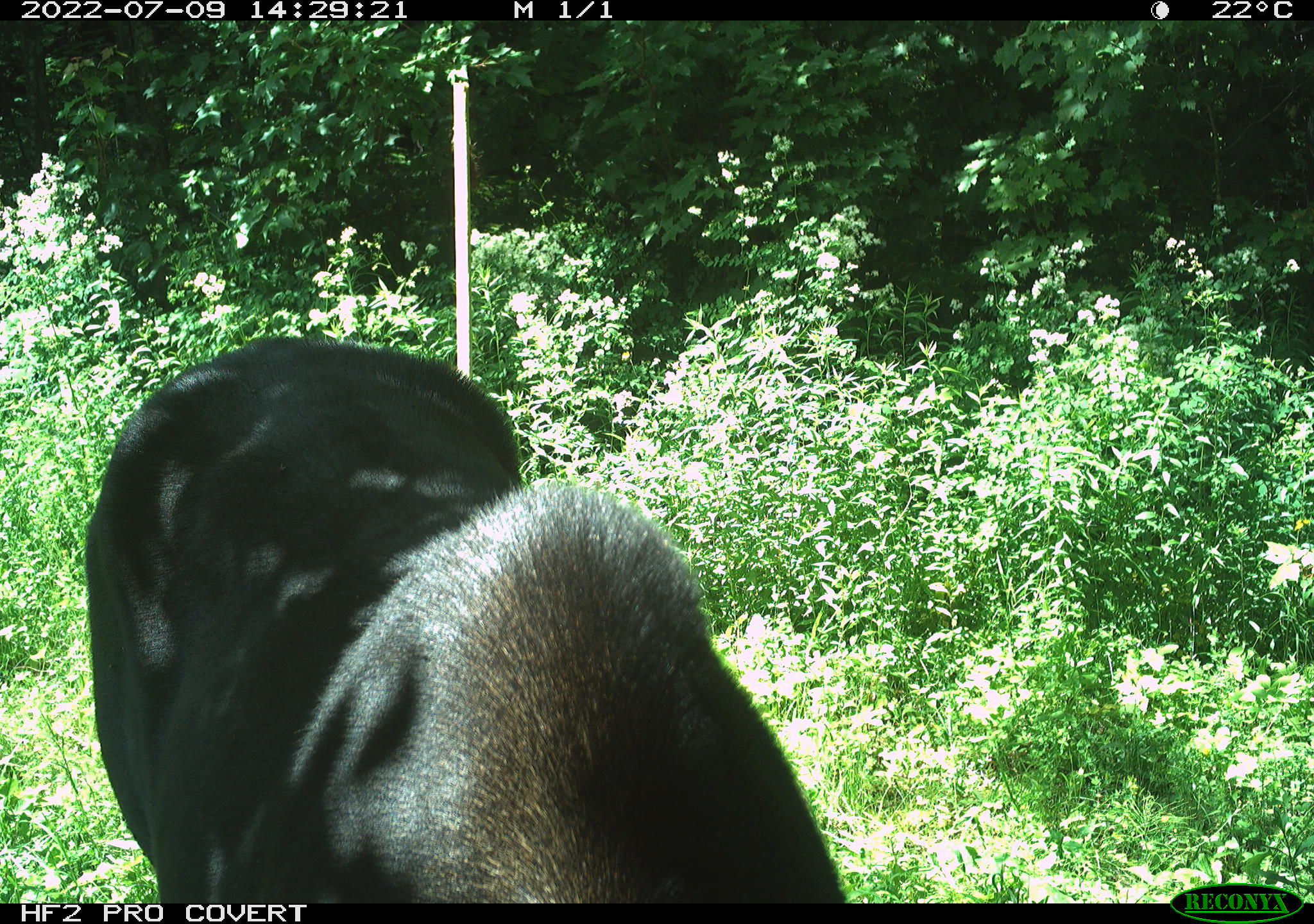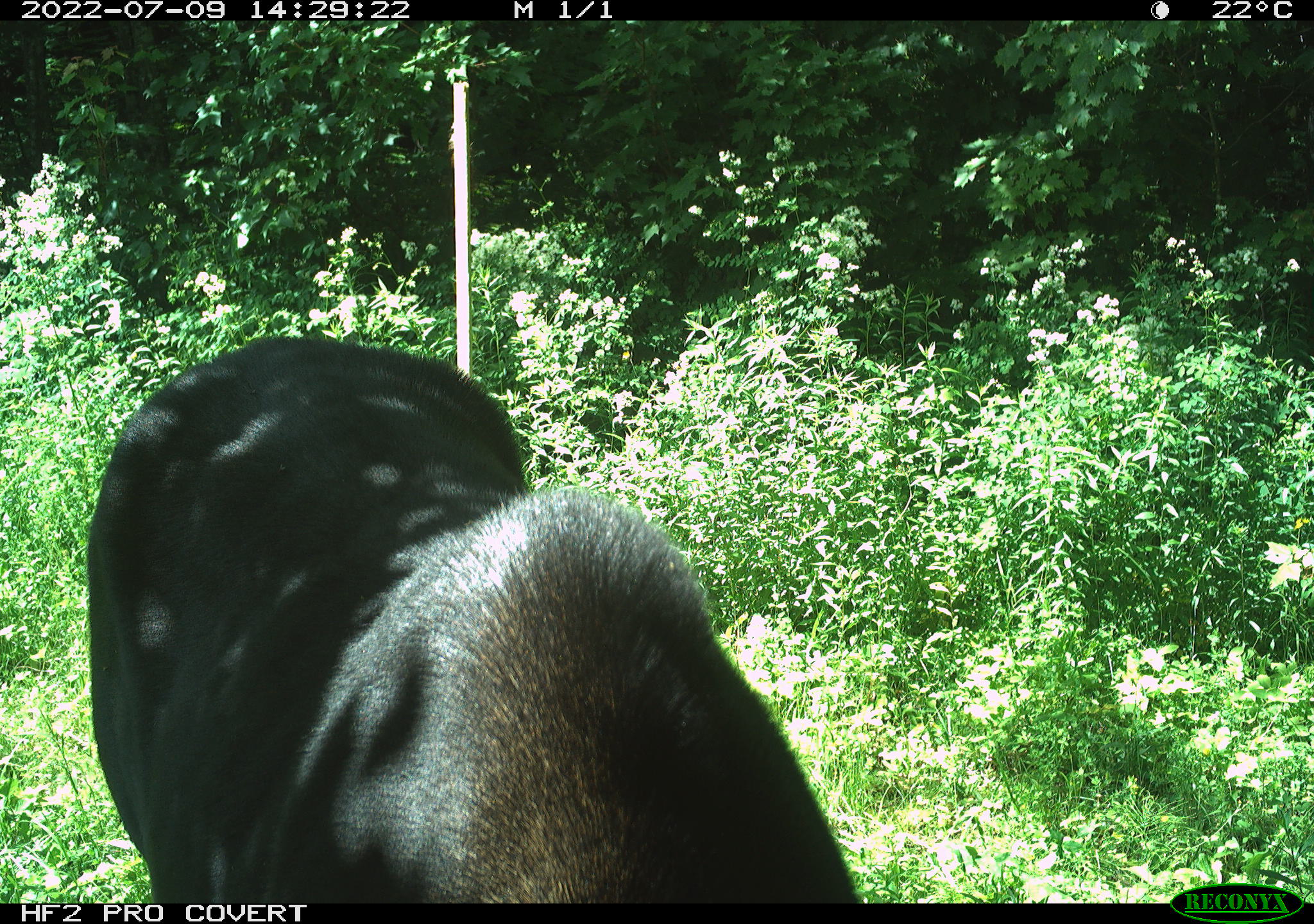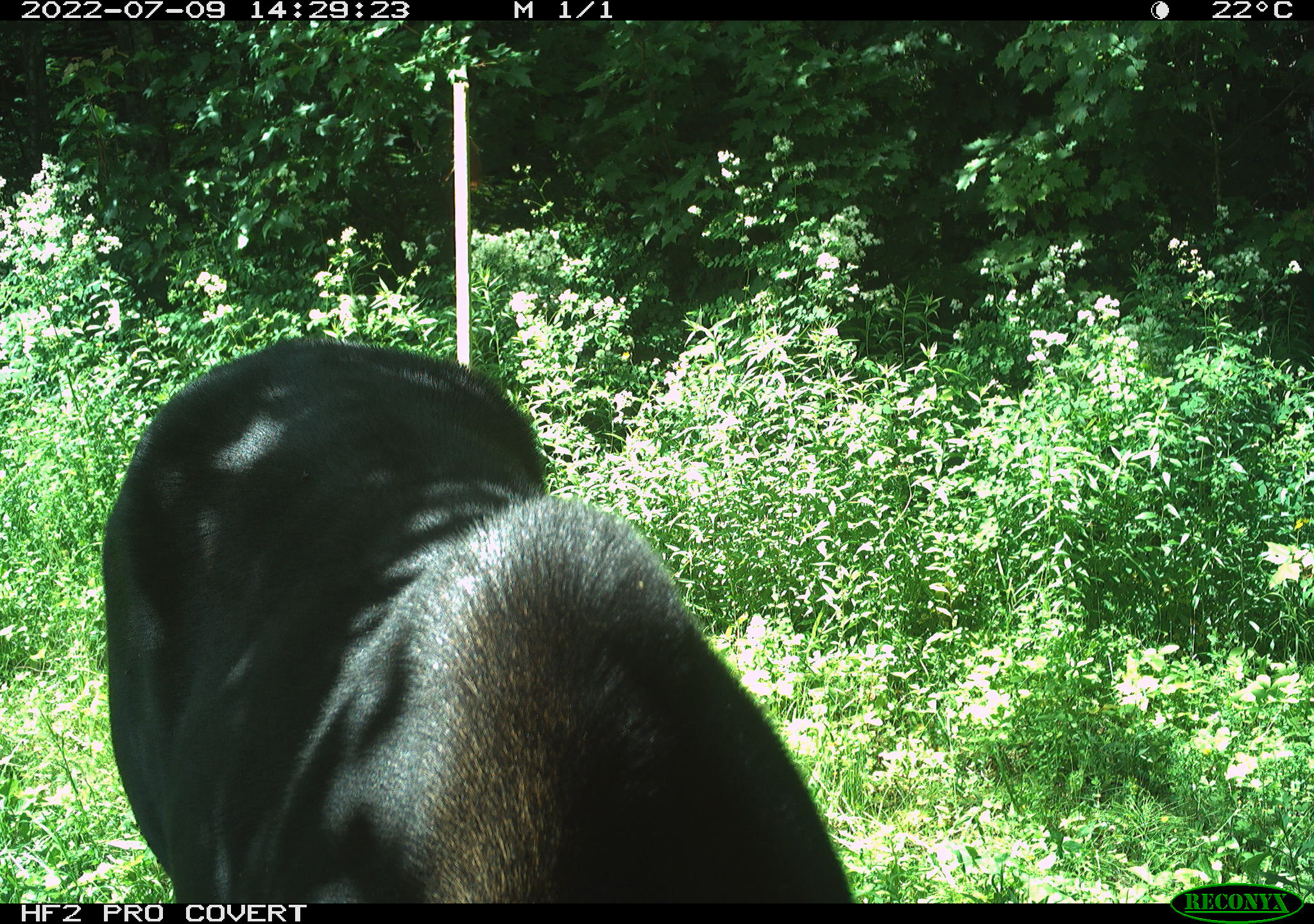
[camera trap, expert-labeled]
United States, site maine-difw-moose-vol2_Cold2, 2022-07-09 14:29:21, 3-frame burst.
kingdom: Animalia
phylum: Chordata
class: Mammalia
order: Artiodactyla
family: Cervidae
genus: Alces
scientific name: Alces alces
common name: moose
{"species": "moose (Alces alces)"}